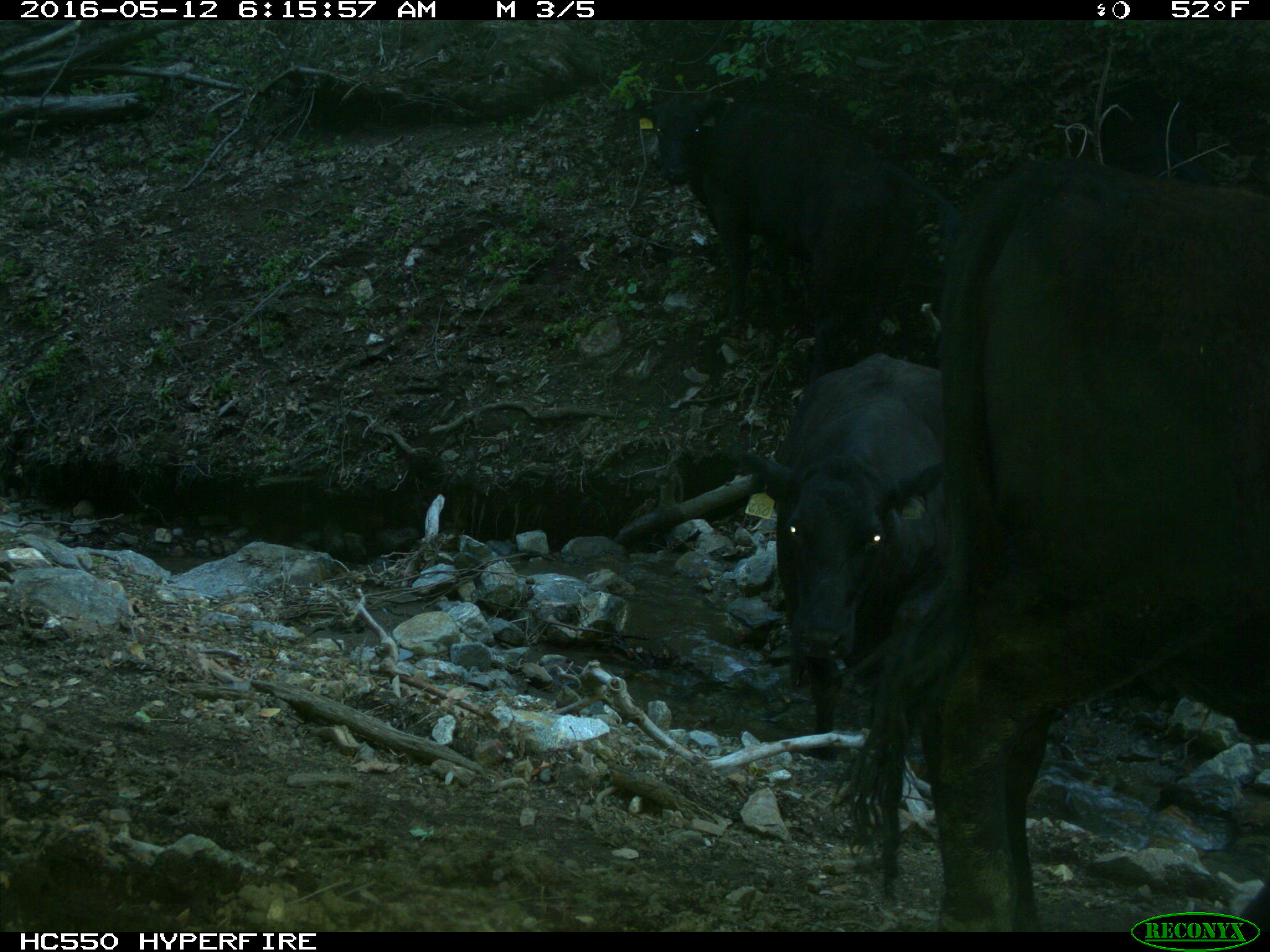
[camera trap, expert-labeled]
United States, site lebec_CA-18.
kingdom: Animalia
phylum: Chordata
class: Mammalia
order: Artiodactyla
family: Bovidae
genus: Bos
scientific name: Bos taurus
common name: domestic cow